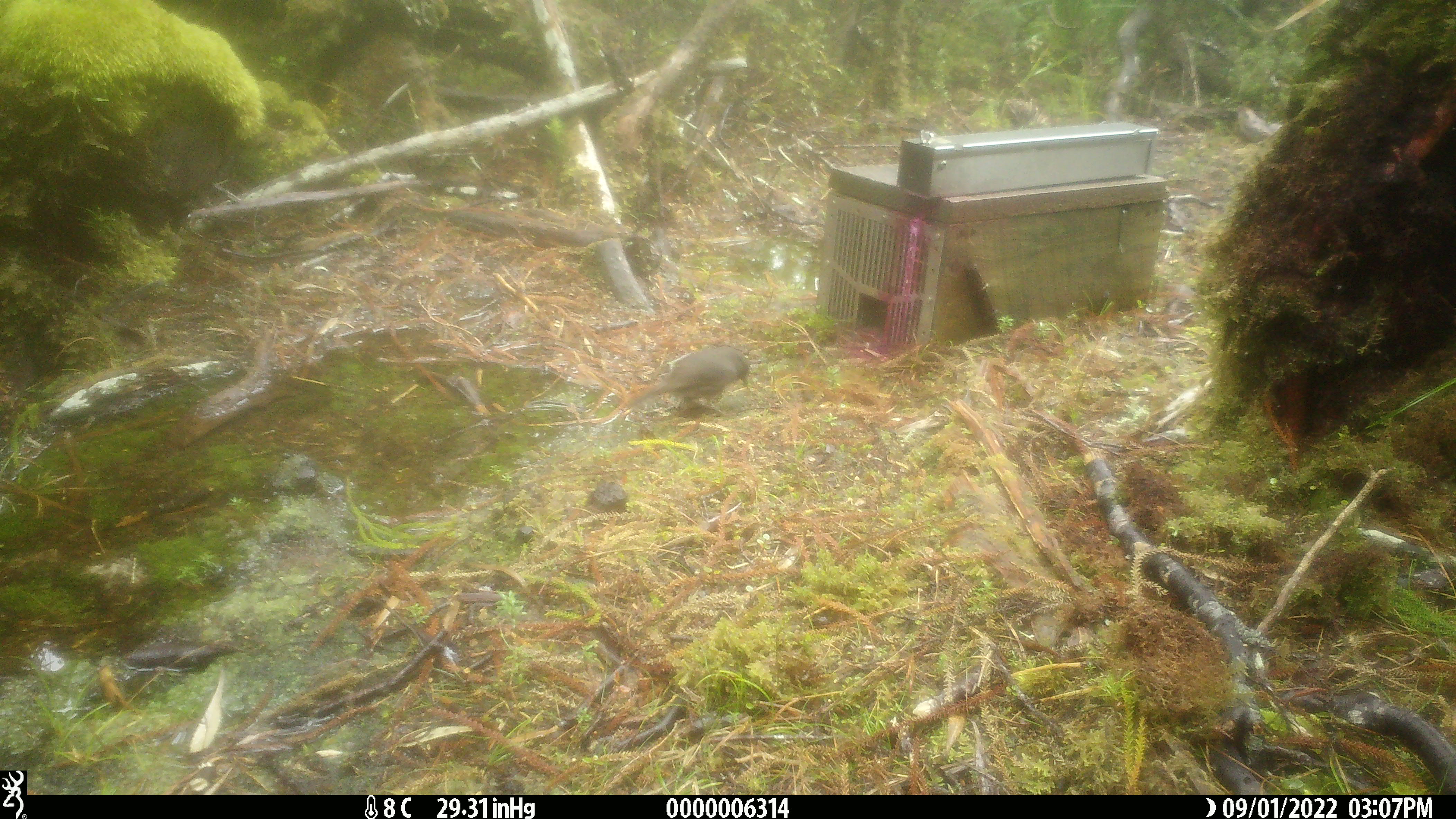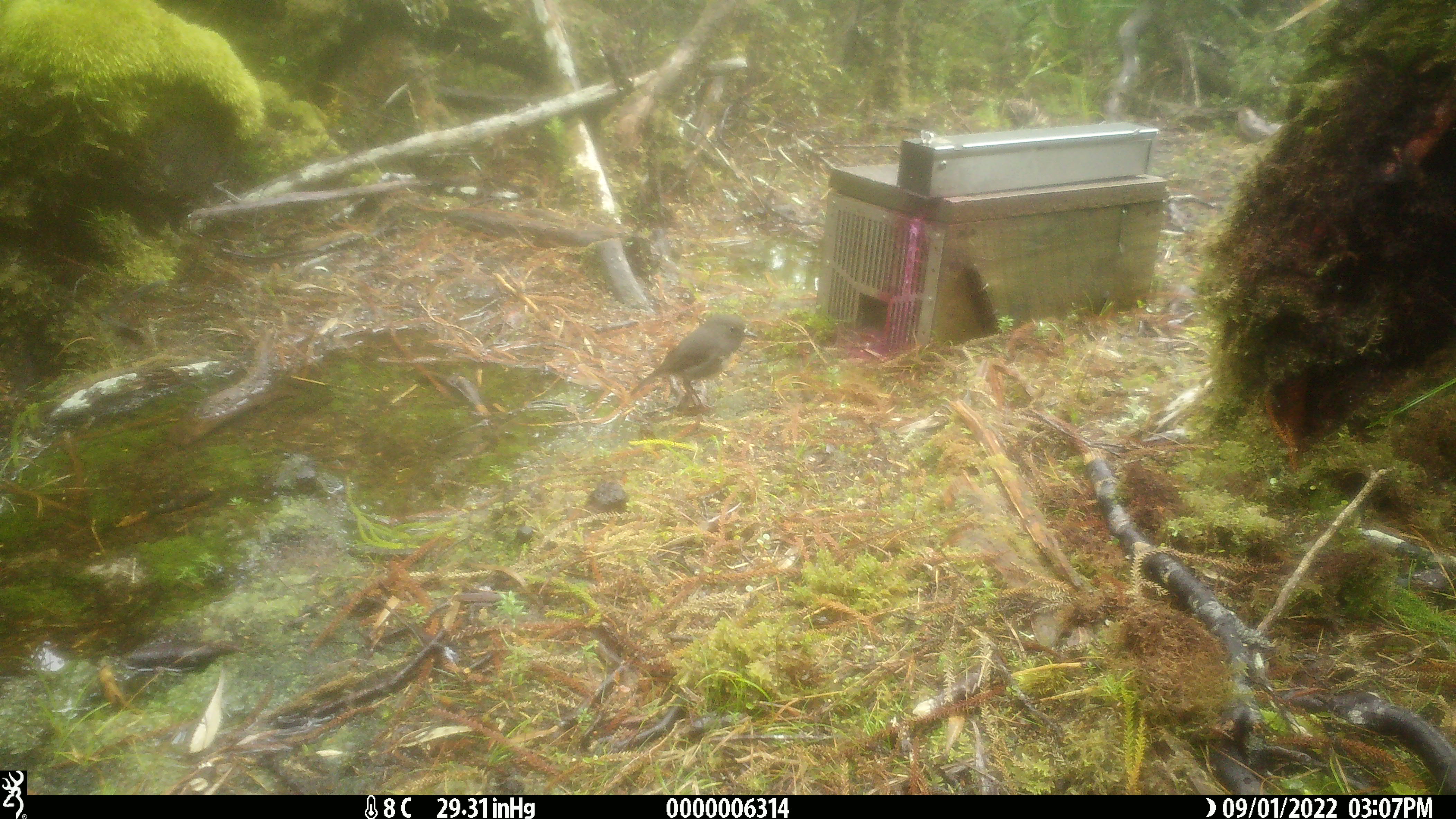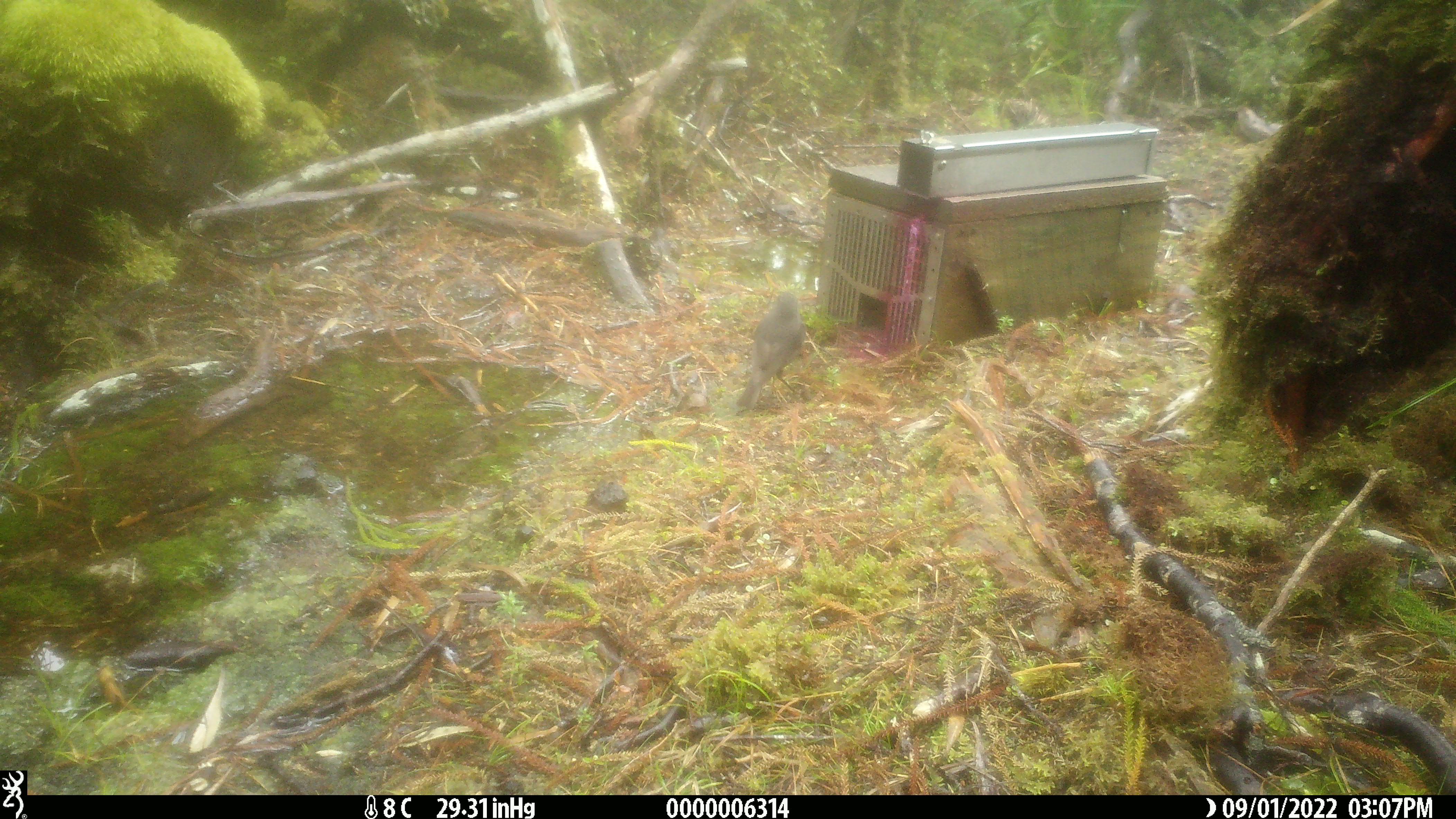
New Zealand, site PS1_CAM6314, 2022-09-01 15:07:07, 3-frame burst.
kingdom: Animalia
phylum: Chordata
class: Aves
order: Passeriformes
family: Petroicidae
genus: Petroica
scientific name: Petroica australis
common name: new zealand robin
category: robin